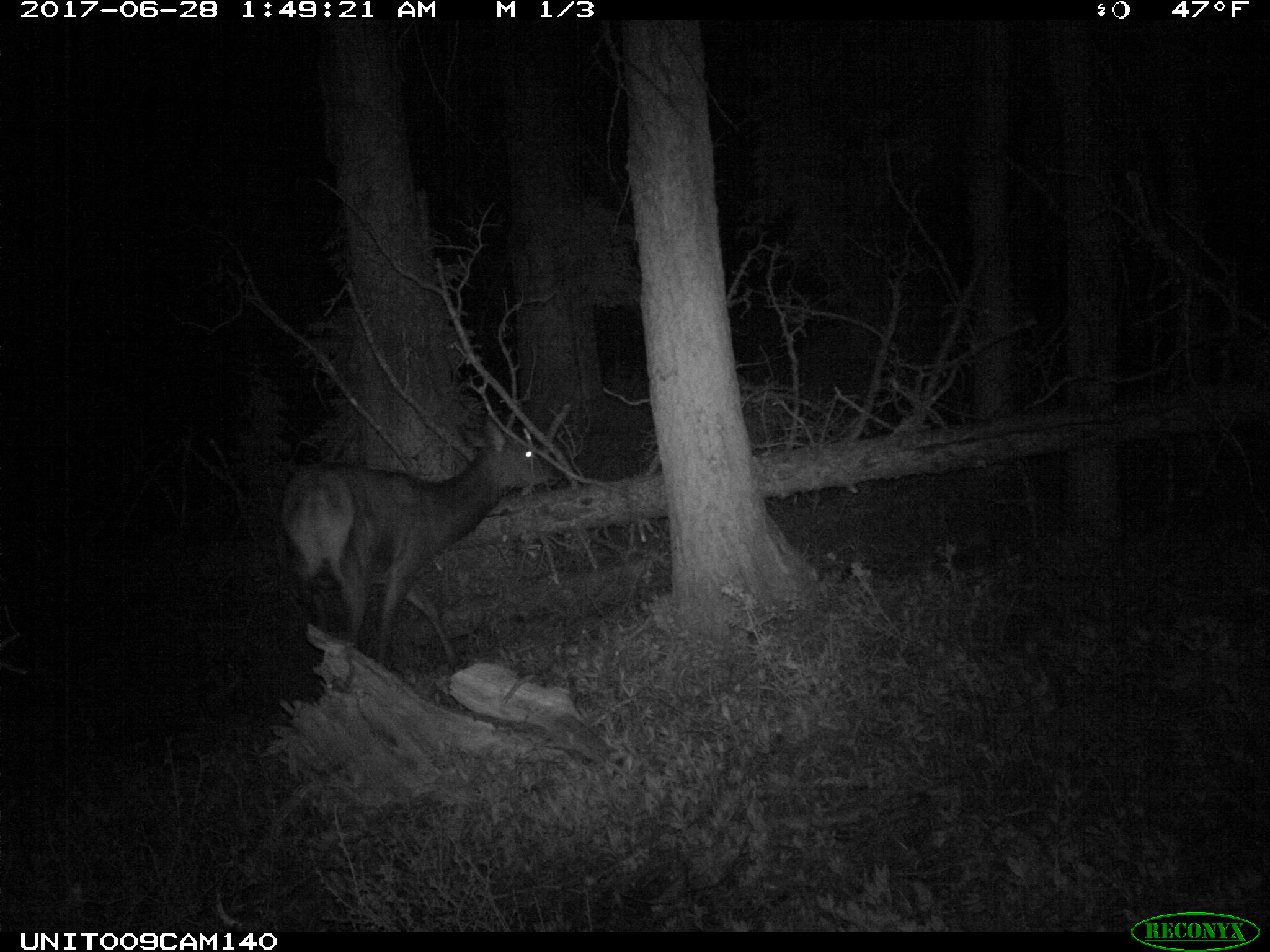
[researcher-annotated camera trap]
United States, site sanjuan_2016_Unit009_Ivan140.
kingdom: Animalia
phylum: Chordata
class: Mammalia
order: Artiodactyla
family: Cervidae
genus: Cervus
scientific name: Cervus elaphus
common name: red deer